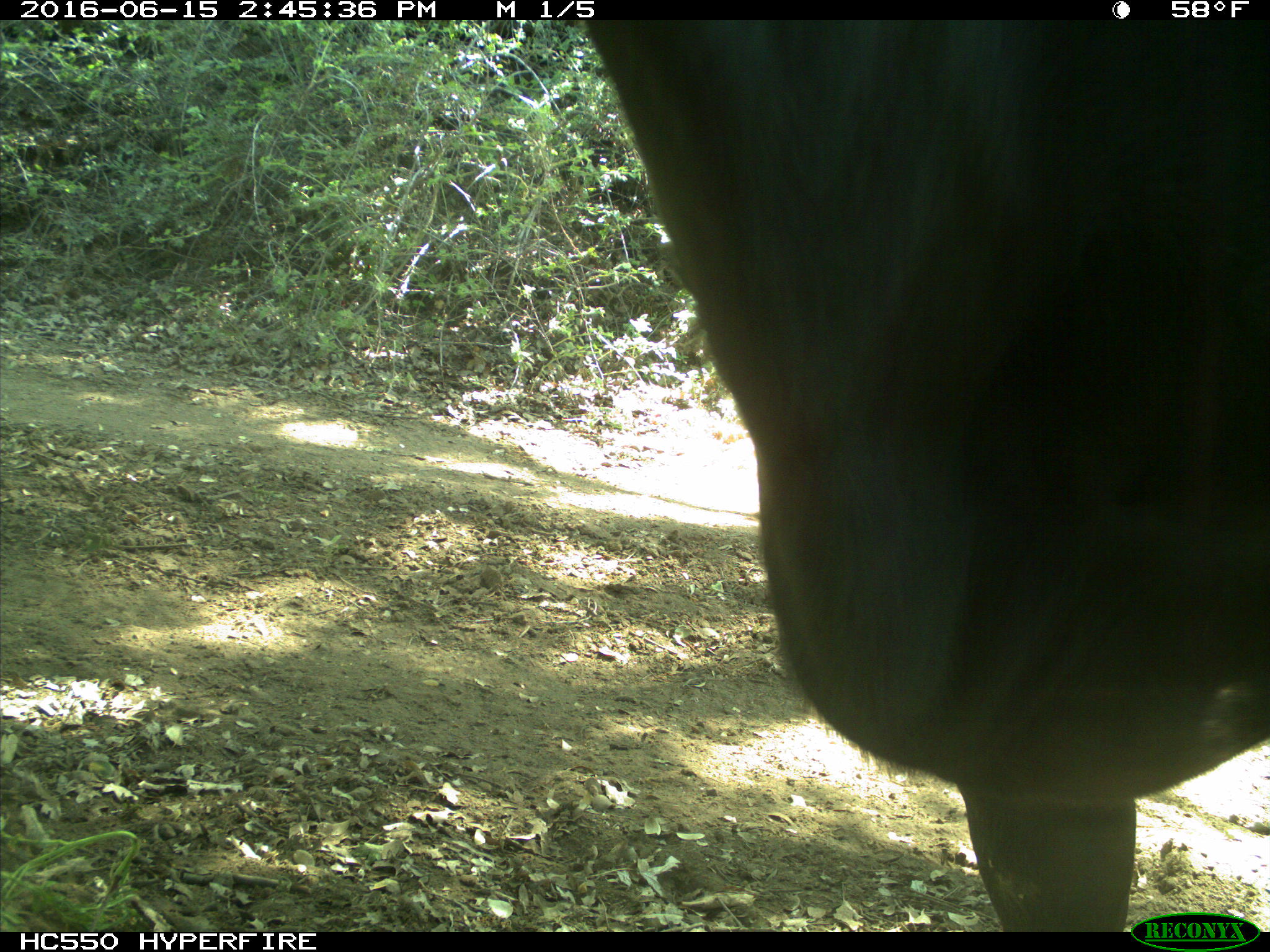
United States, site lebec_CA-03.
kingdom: Animalia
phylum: Chordata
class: Mammalia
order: Artiodactyla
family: Bovidae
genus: Bos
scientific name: Bos taurus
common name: domestic cow